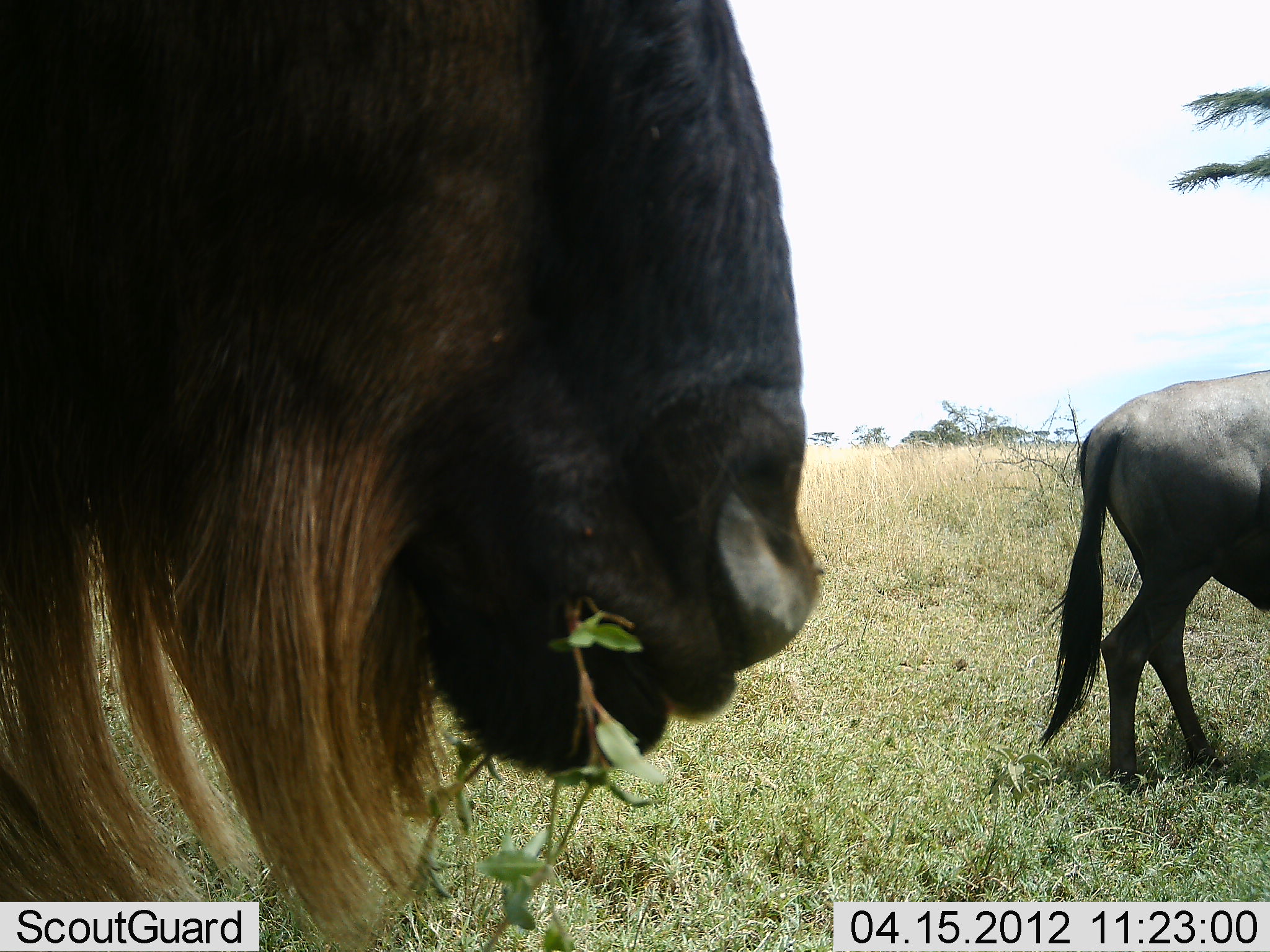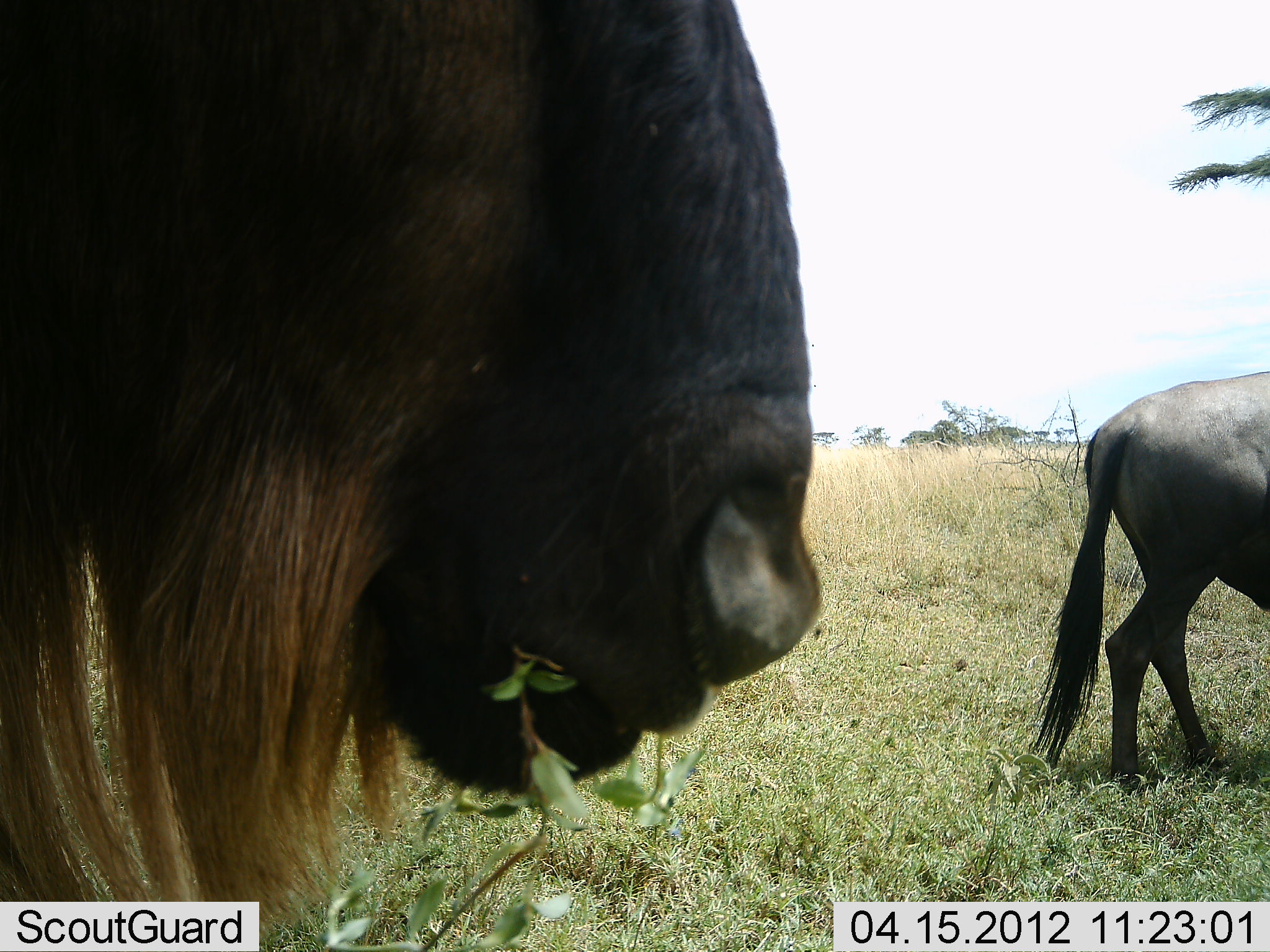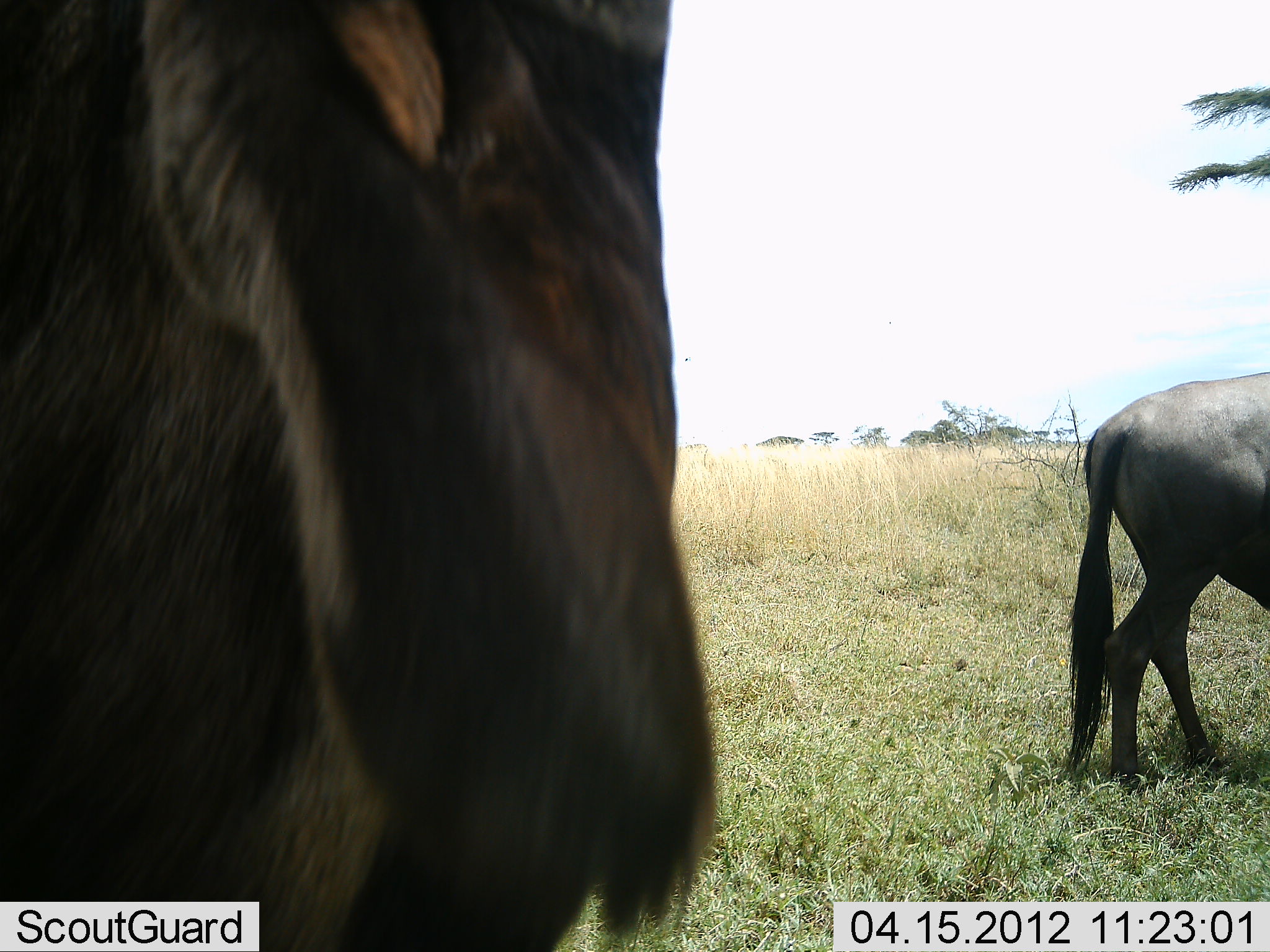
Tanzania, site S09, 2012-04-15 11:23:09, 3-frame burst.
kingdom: Animalia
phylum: Chordata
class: Mammalia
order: Artiodactyla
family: Bovidae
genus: Connochaetes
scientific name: Connochaetes taurinus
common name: blue wildebeest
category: wildebeest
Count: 2.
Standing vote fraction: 56%.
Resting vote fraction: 0%.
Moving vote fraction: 6%.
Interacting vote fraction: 6%.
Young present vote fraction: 0%.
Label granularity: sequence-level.